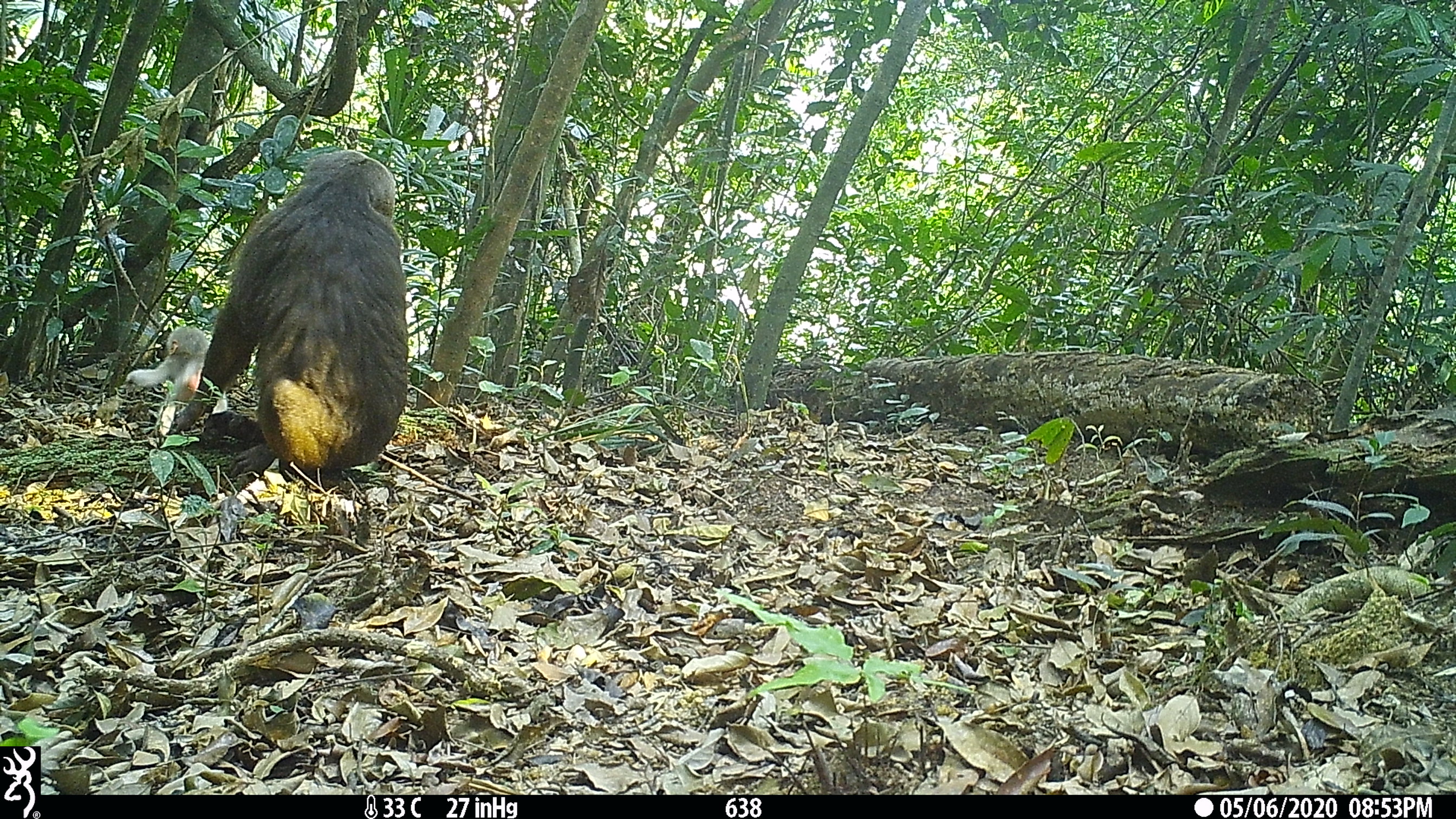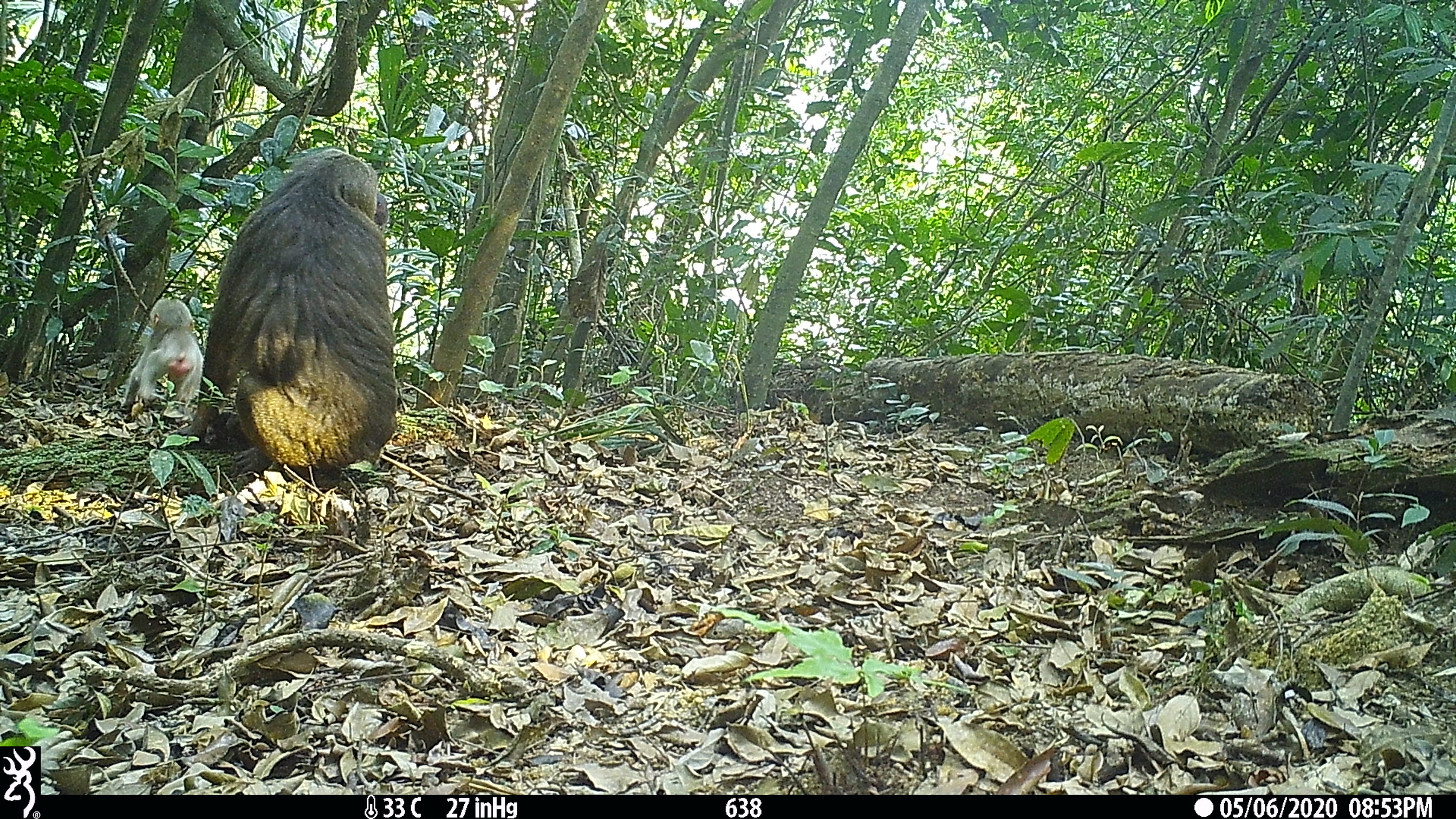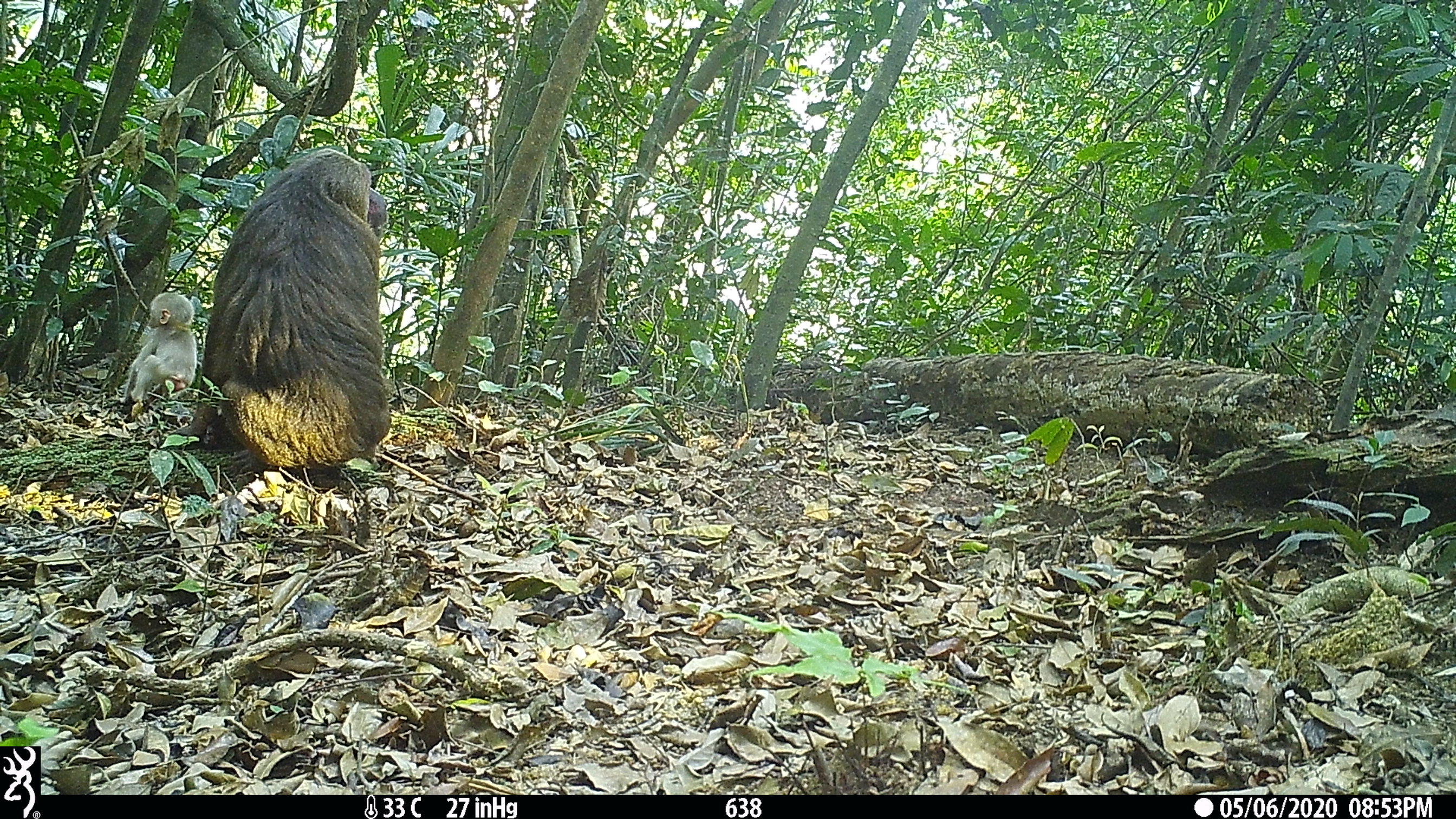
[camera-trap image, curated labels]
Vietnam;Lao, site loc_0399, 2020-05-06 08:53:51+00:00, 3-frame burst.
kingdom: Animalia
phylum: Chordata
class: Mammalia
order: Primates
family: Cercopithecidae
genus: Macaca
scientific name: Macaca arctoides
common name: stump-tailed macaque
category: stump tailed macaque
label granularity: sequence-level